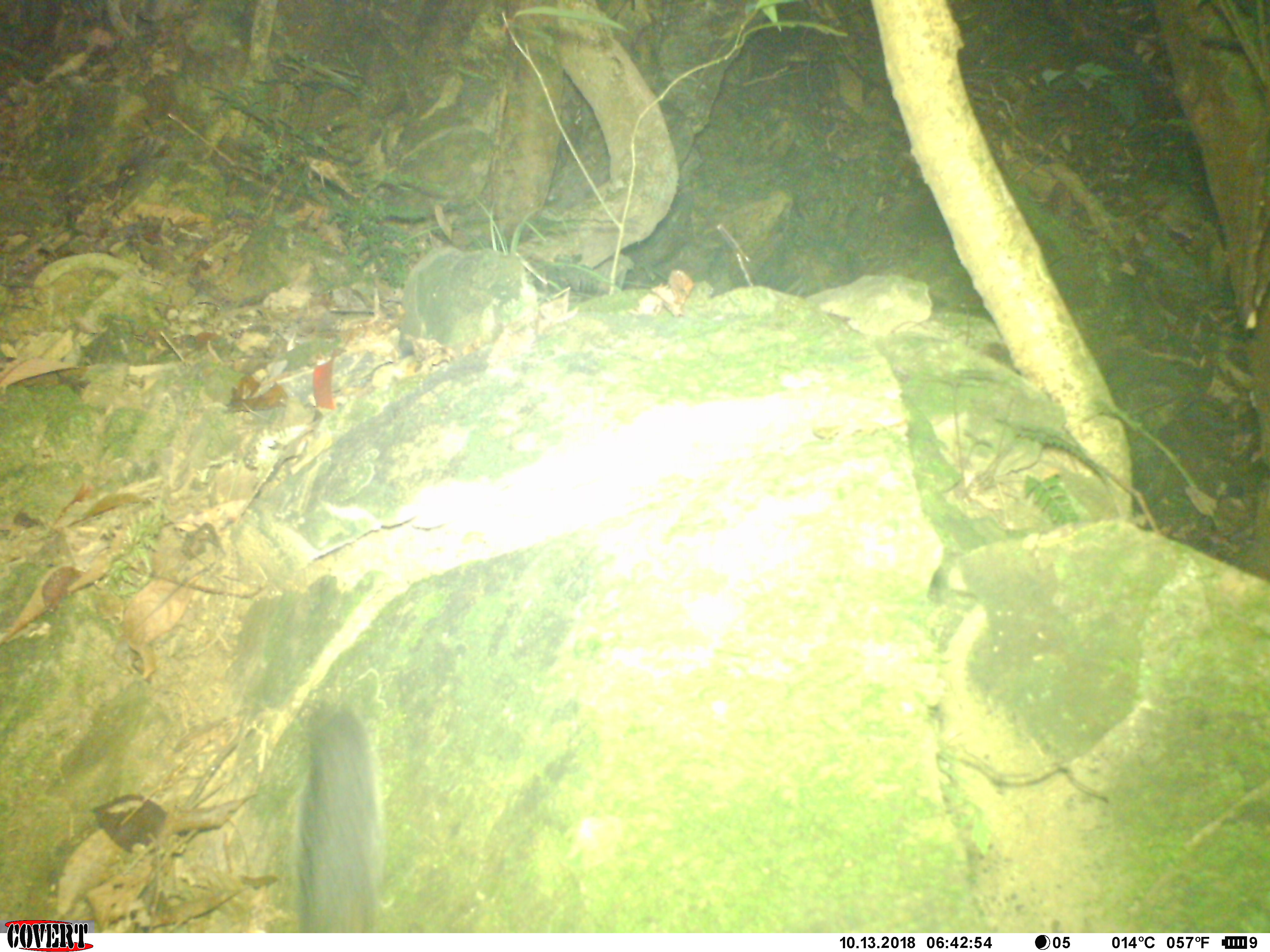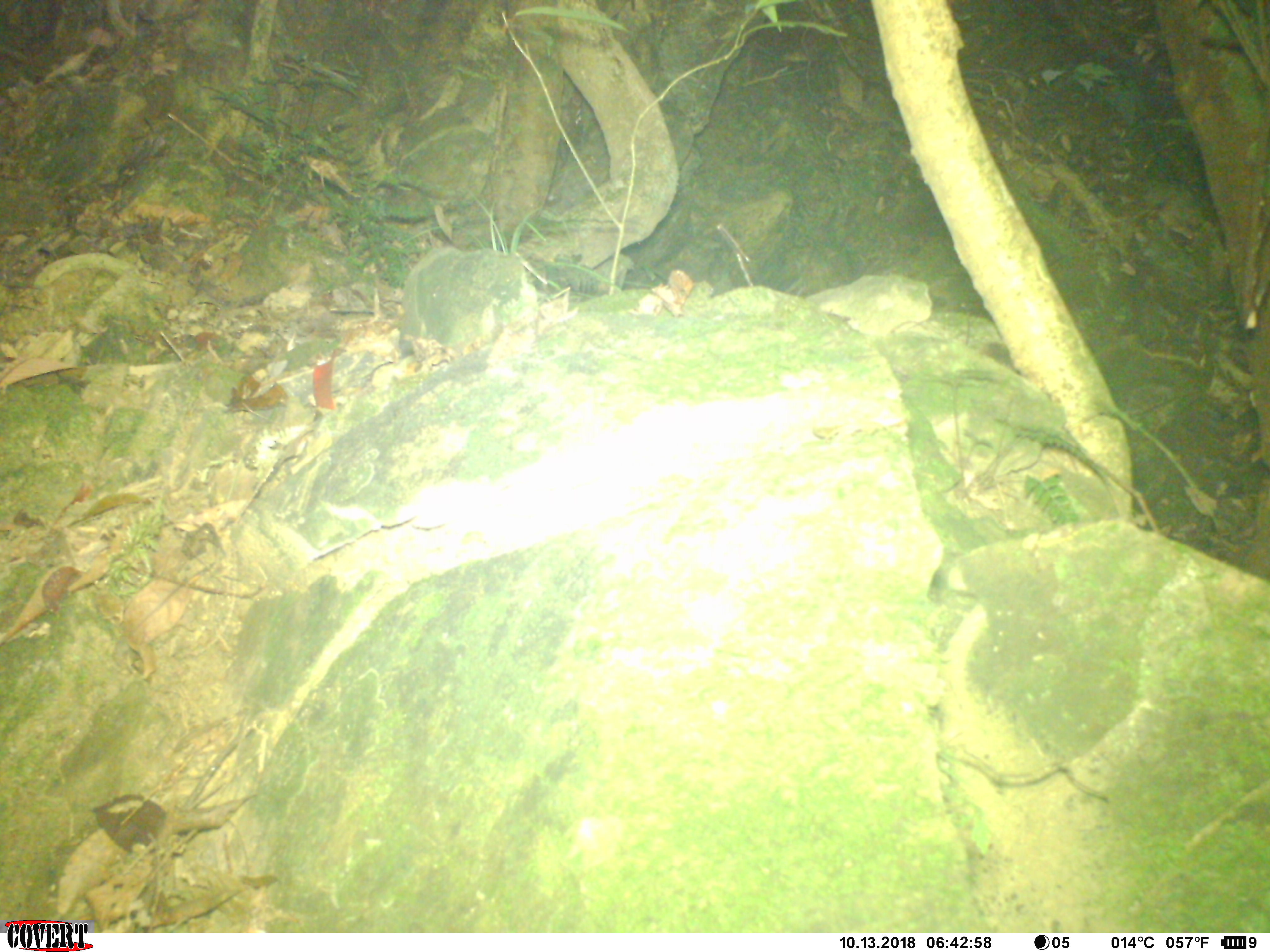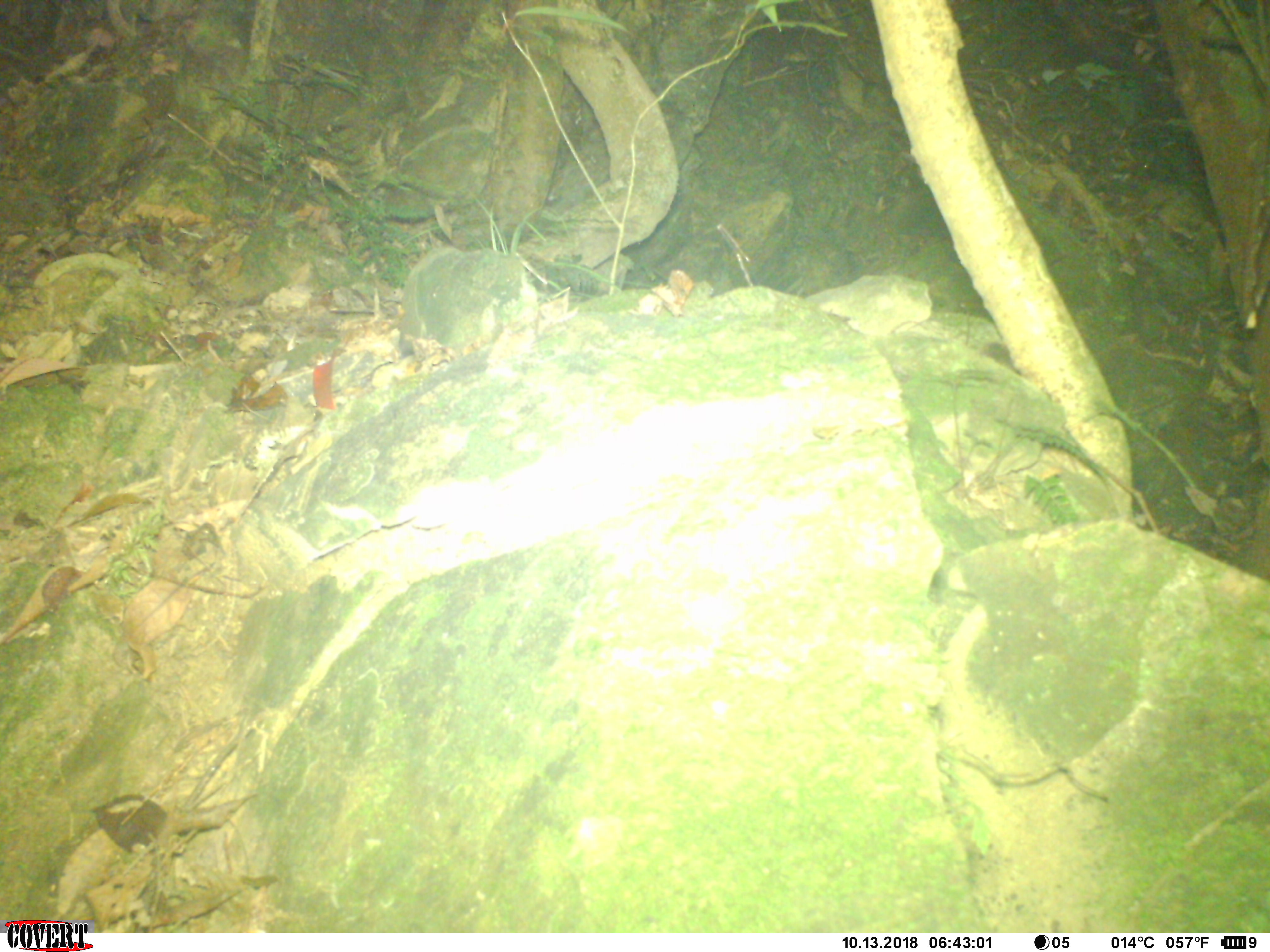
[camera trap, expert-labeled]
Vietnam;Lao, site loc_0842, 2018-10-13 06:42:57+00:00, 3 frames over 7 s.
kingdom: Animalia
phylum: Chordata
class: Mammalia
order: Rodentia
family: Sciuridae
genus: Dremomys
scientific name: Dremomys rufigenis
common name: red-cheeked squirrel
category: red cheeked squirrel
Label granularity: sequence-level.